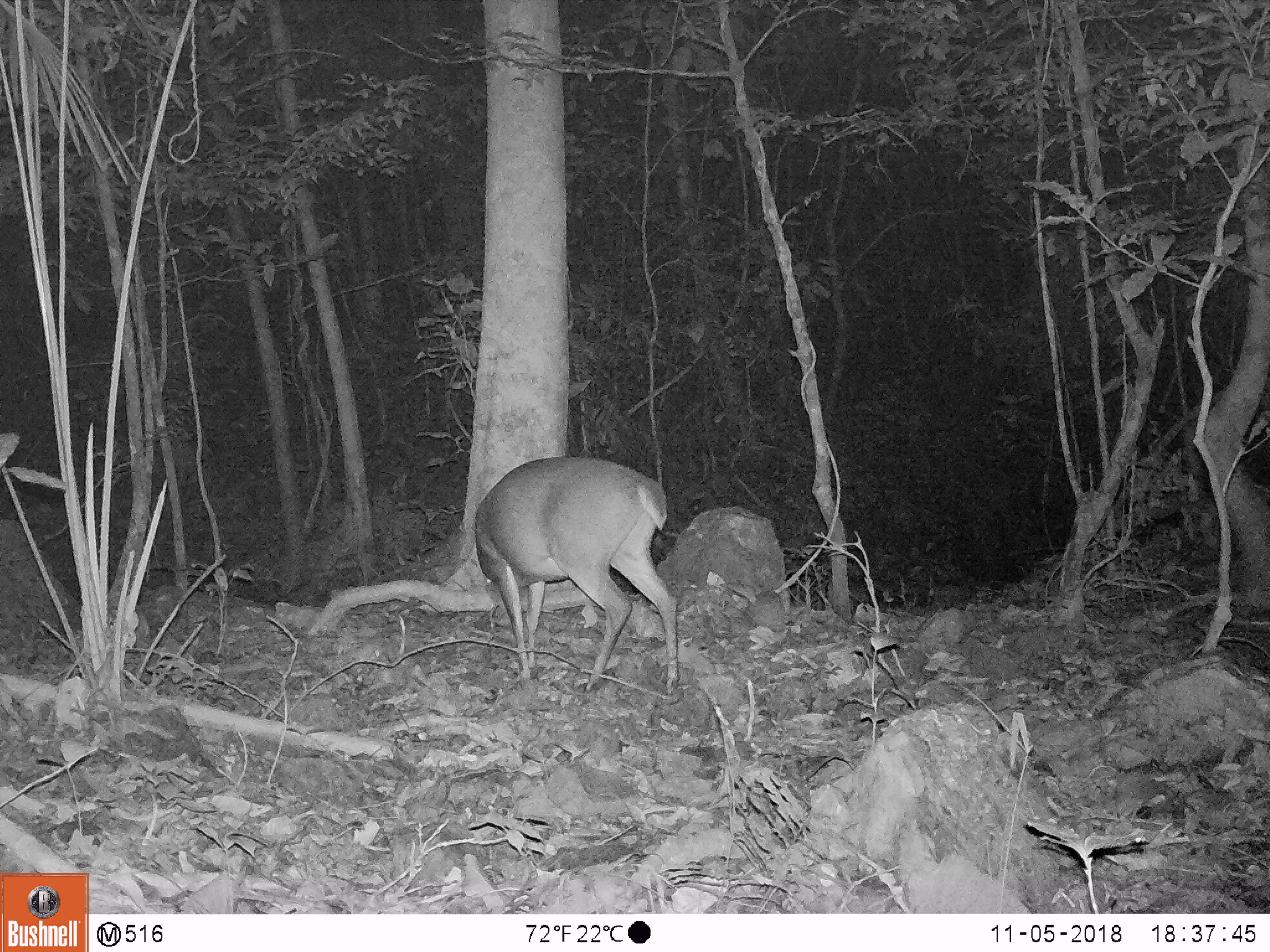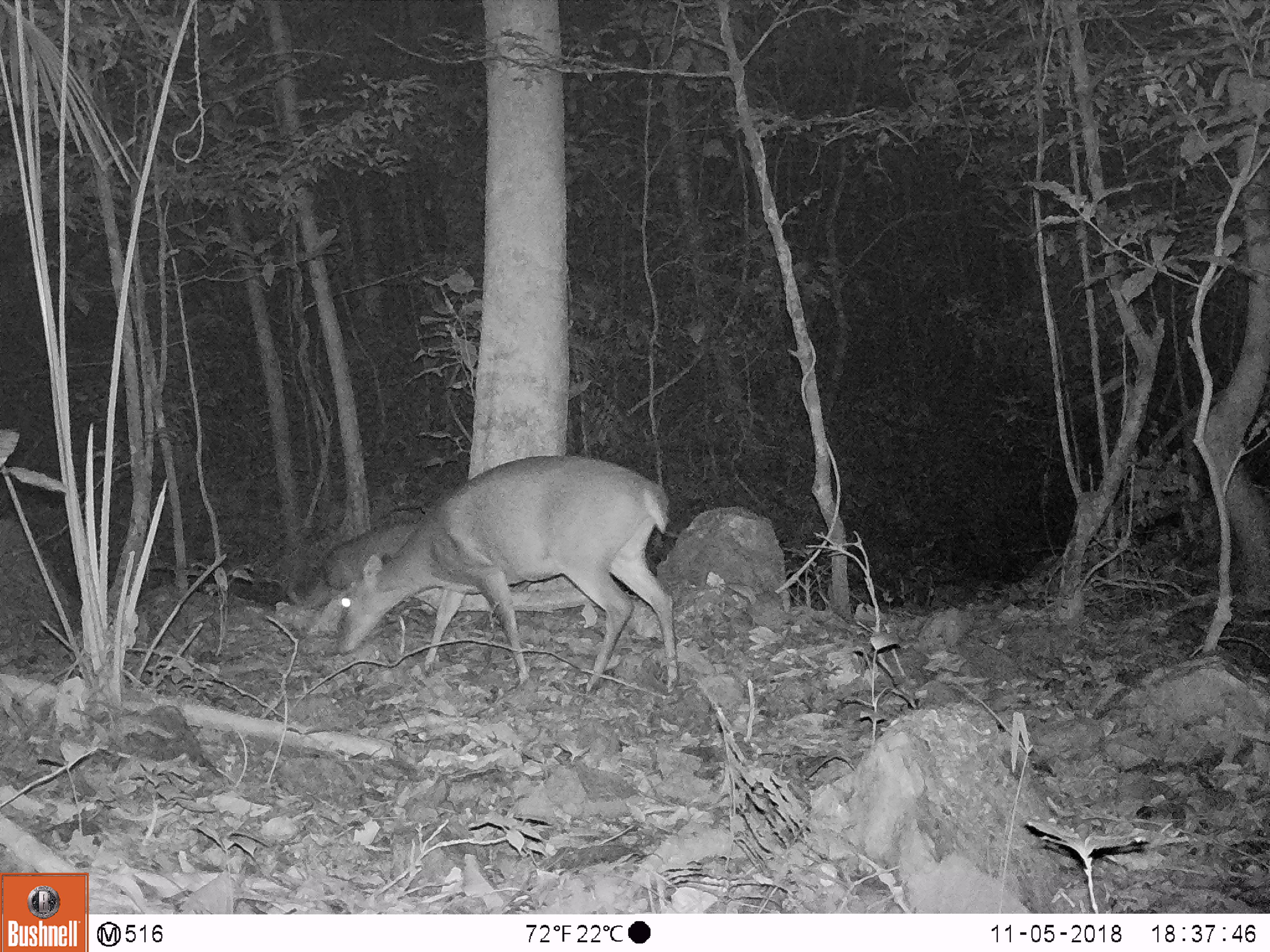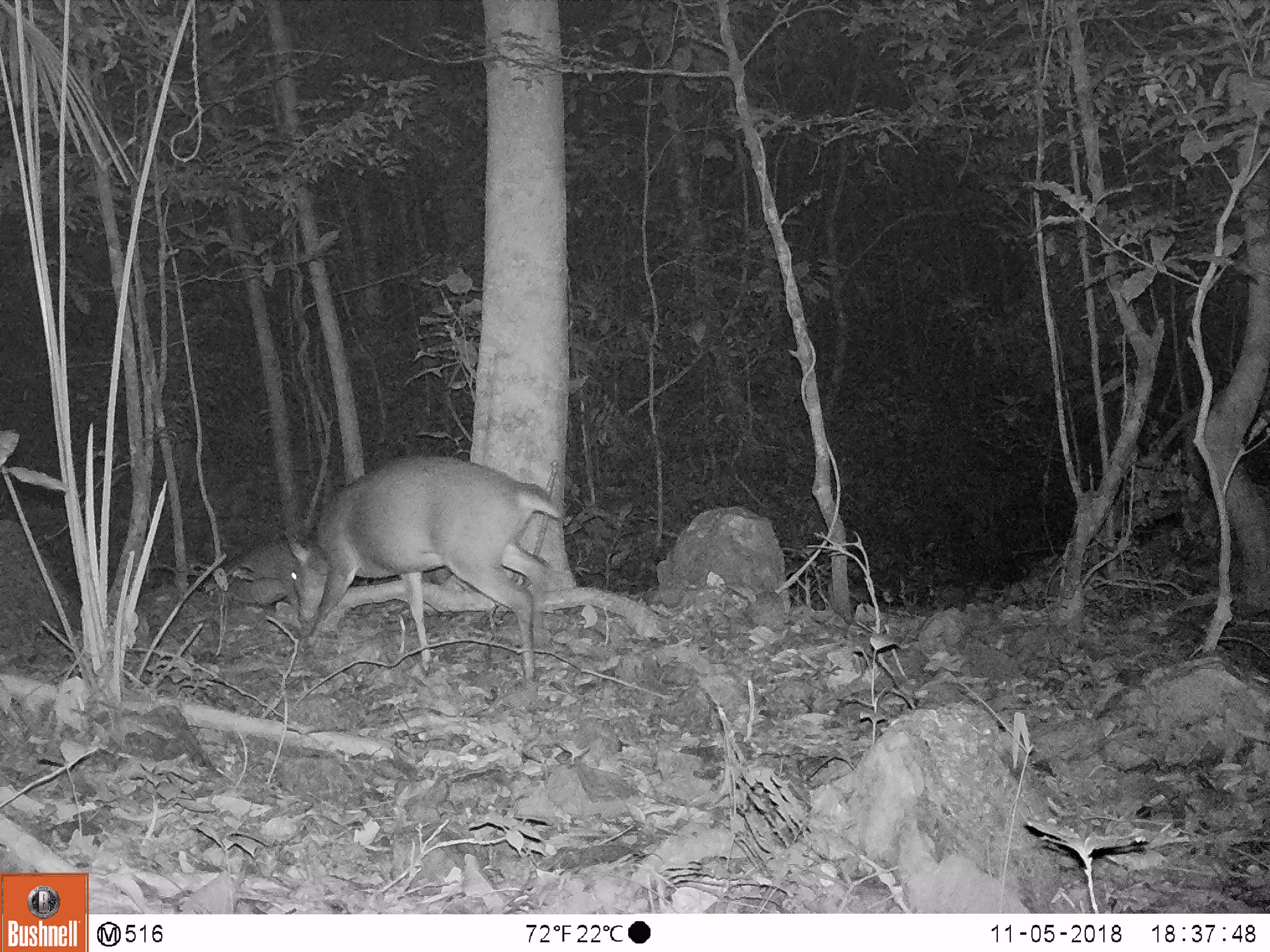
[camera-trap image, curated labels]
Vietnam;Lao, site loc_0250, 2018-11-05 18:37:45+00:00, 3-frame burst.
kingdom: Animalia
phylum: Chordata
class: Mammalia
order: Artiodactyla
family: Cervidae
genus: Muntiacus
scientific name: Muntiacus vuquangensis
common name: large-antlered muntjac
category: large antlered muntjac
Large antlered muntjac (large-antlered muntjac) (Muntiacus vuquangensis). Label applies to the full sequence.